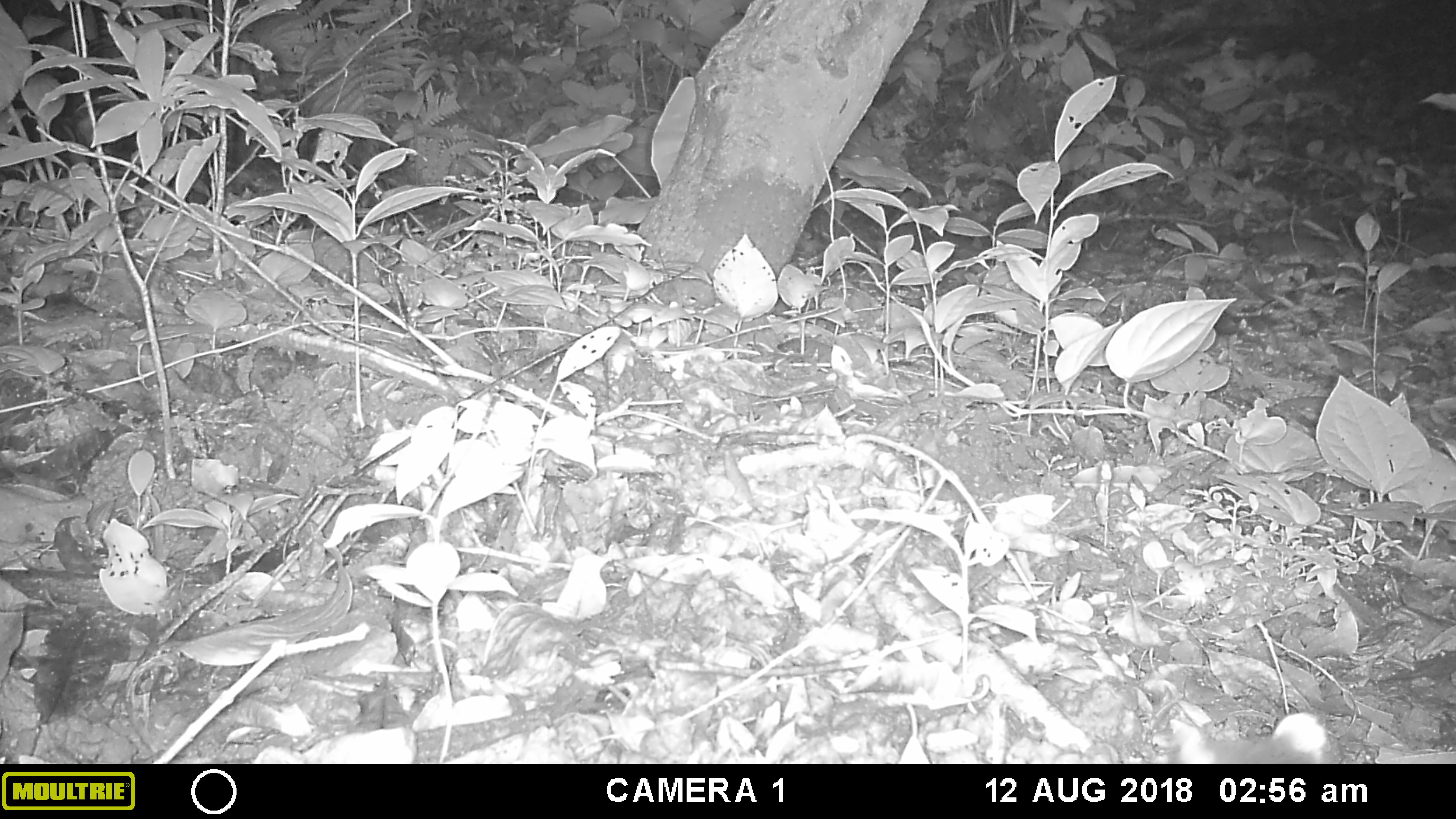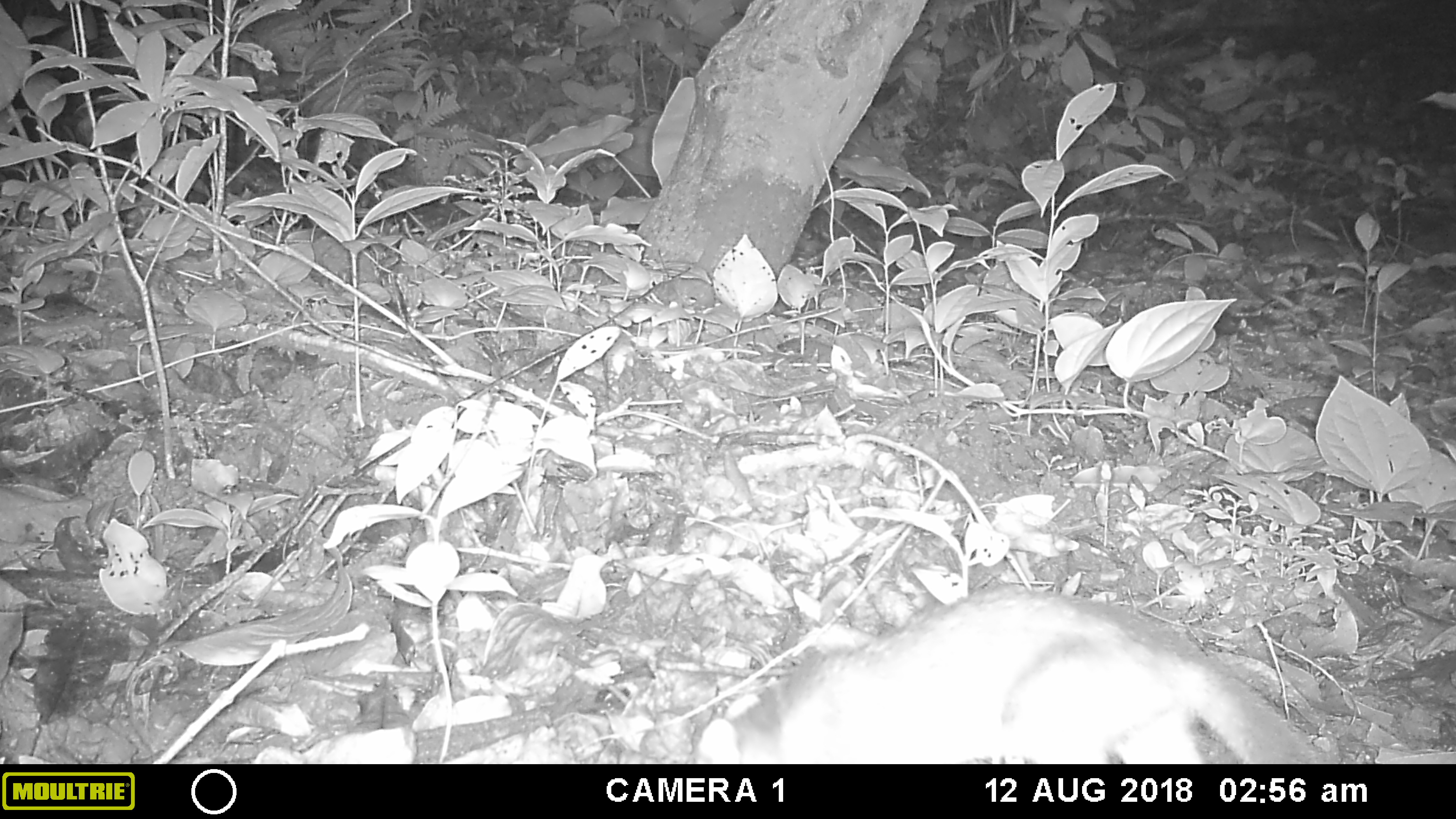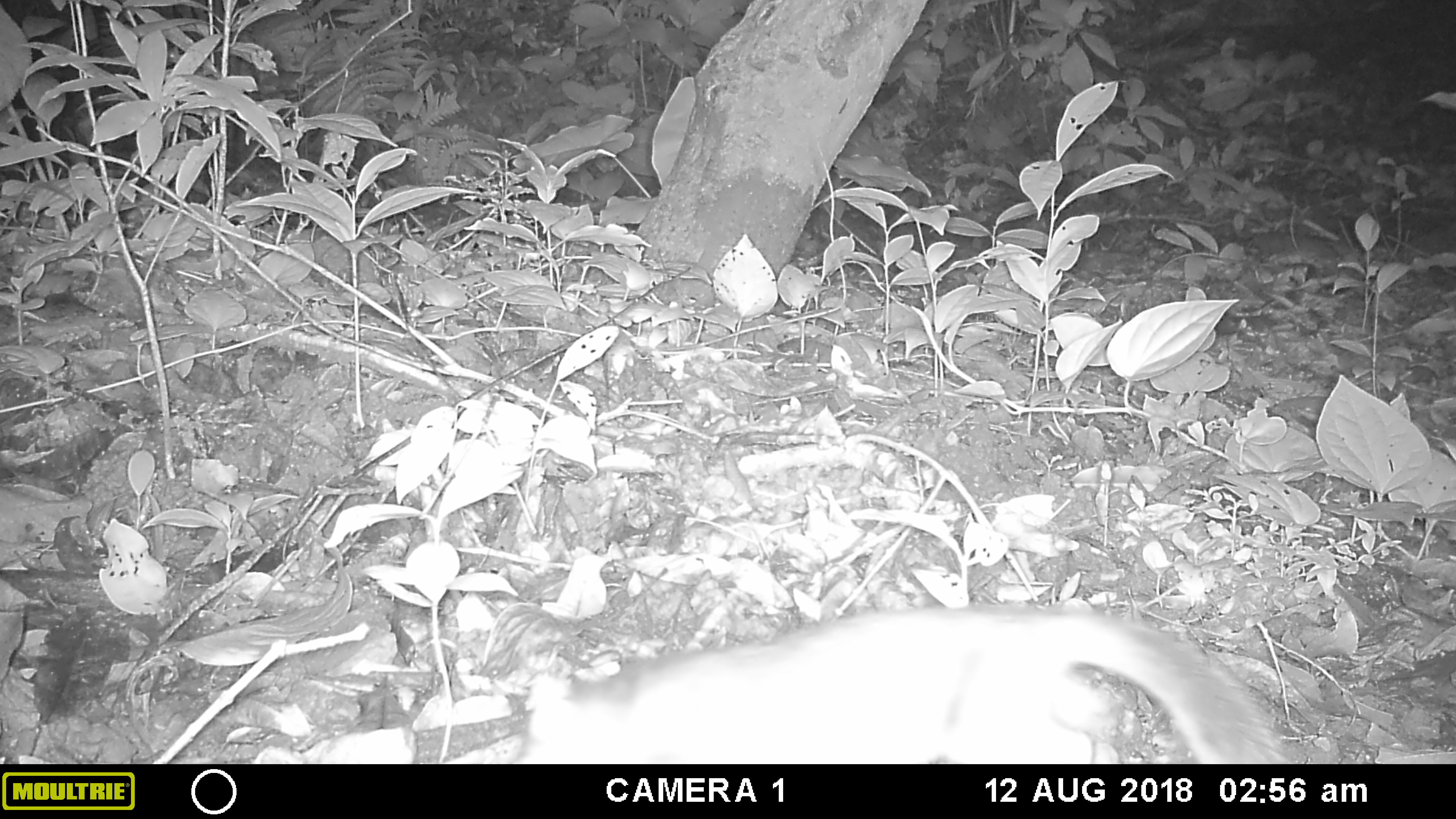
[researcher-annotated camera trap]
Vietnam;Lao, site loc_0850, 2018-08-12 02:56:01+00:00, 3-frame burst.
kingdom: Animalia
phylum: Chordata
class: Mammalia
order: Carnivora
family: Mustelidae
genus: Melogale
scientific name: Melogale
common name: ferret badger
Ferret badger (Melogale). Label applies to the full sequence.